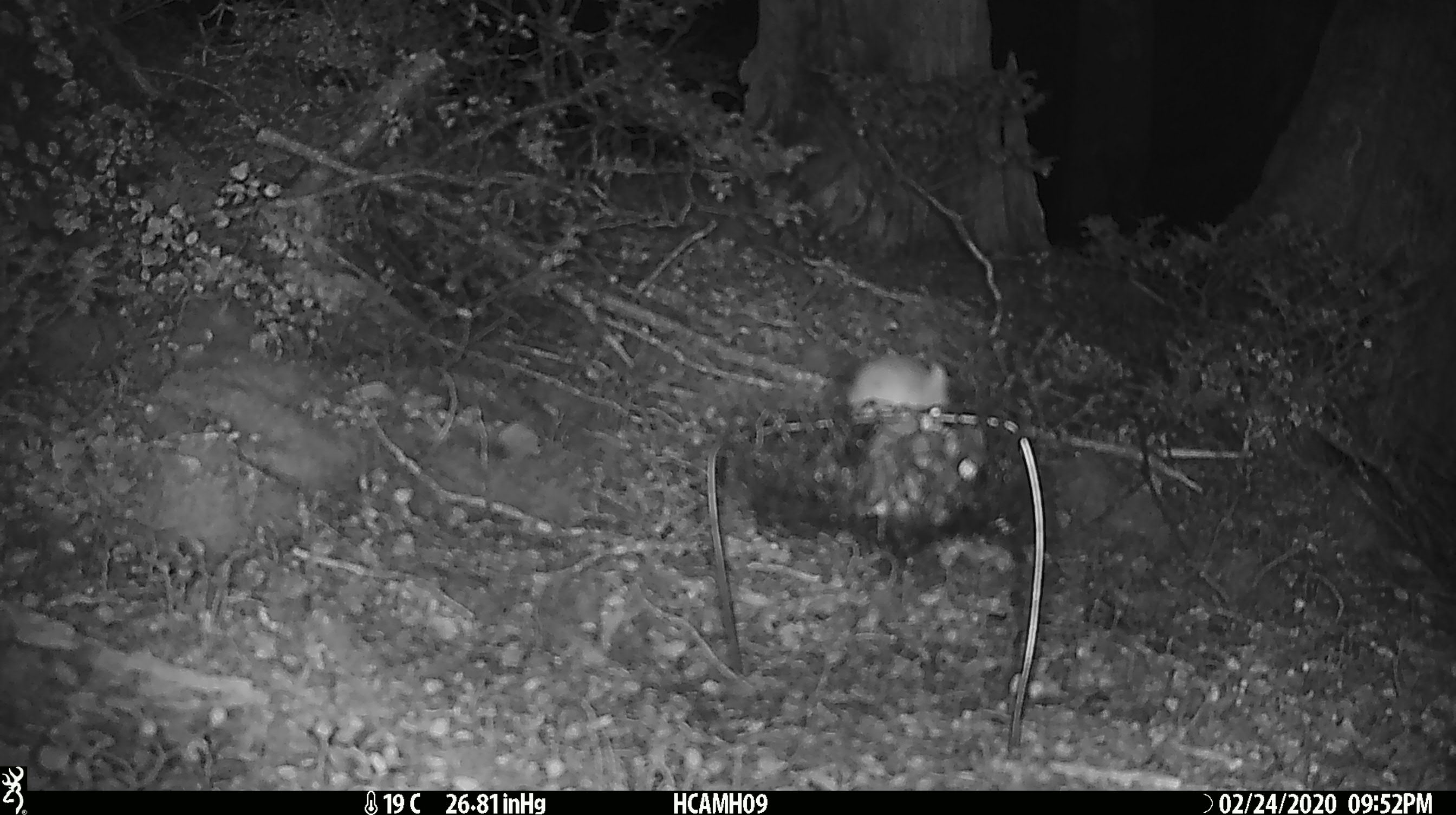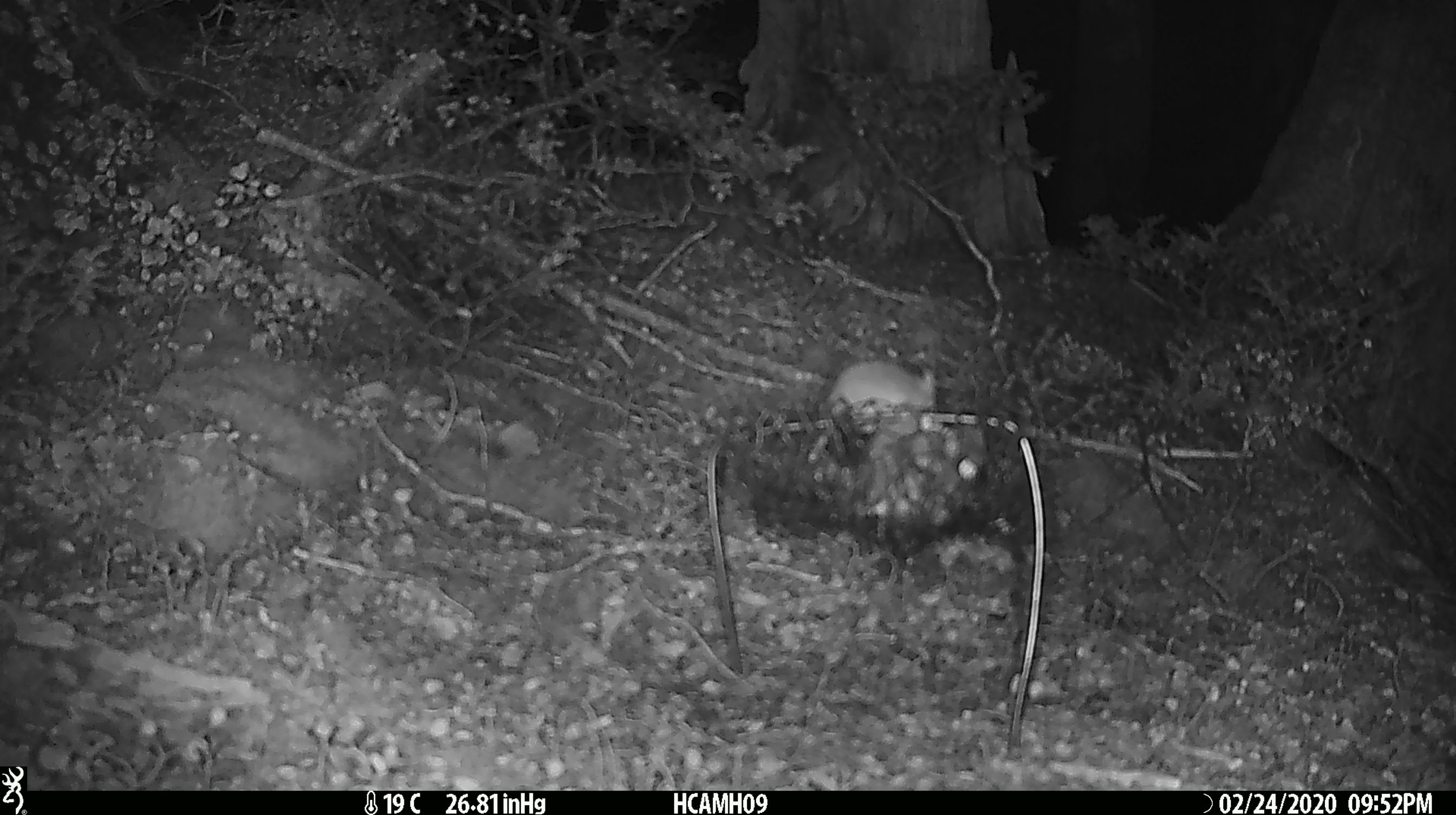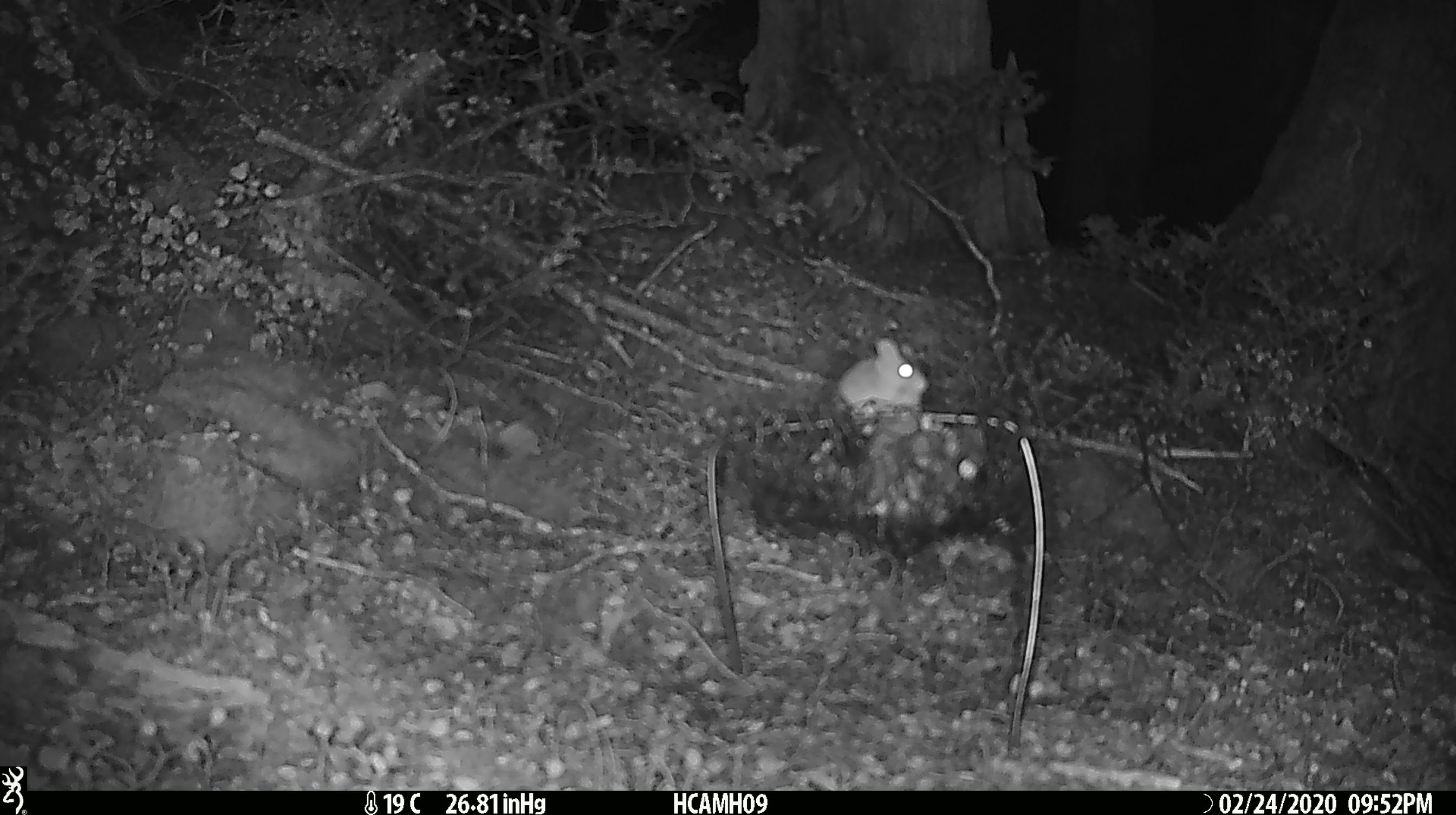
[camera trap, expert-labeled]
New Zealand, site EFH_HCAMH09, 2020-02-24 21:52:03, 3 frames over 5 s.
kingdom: Animalia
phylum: Chordata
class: Mammalia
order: Rodentia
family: Muridae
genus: Mus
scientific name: Mus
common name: mouse